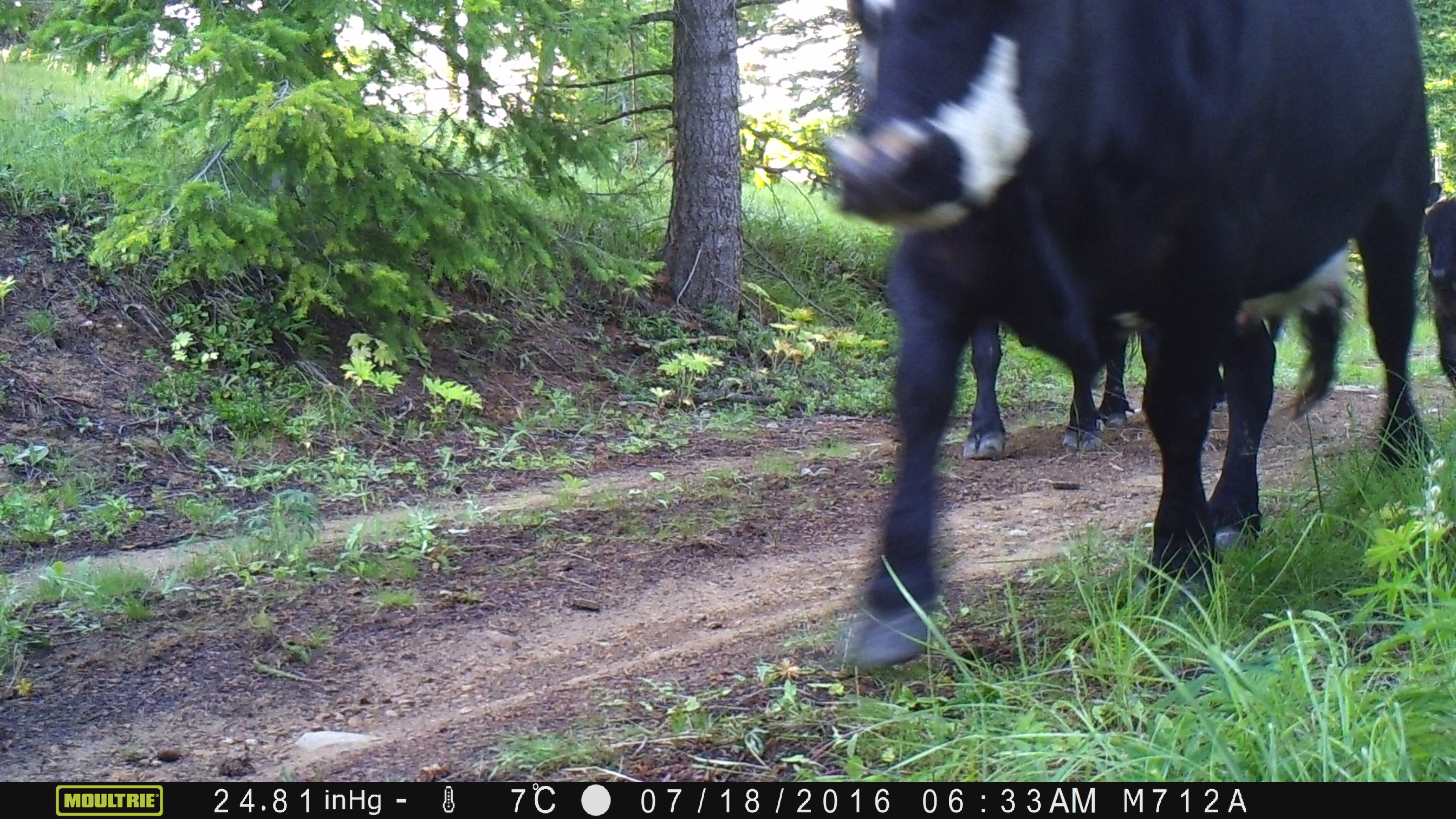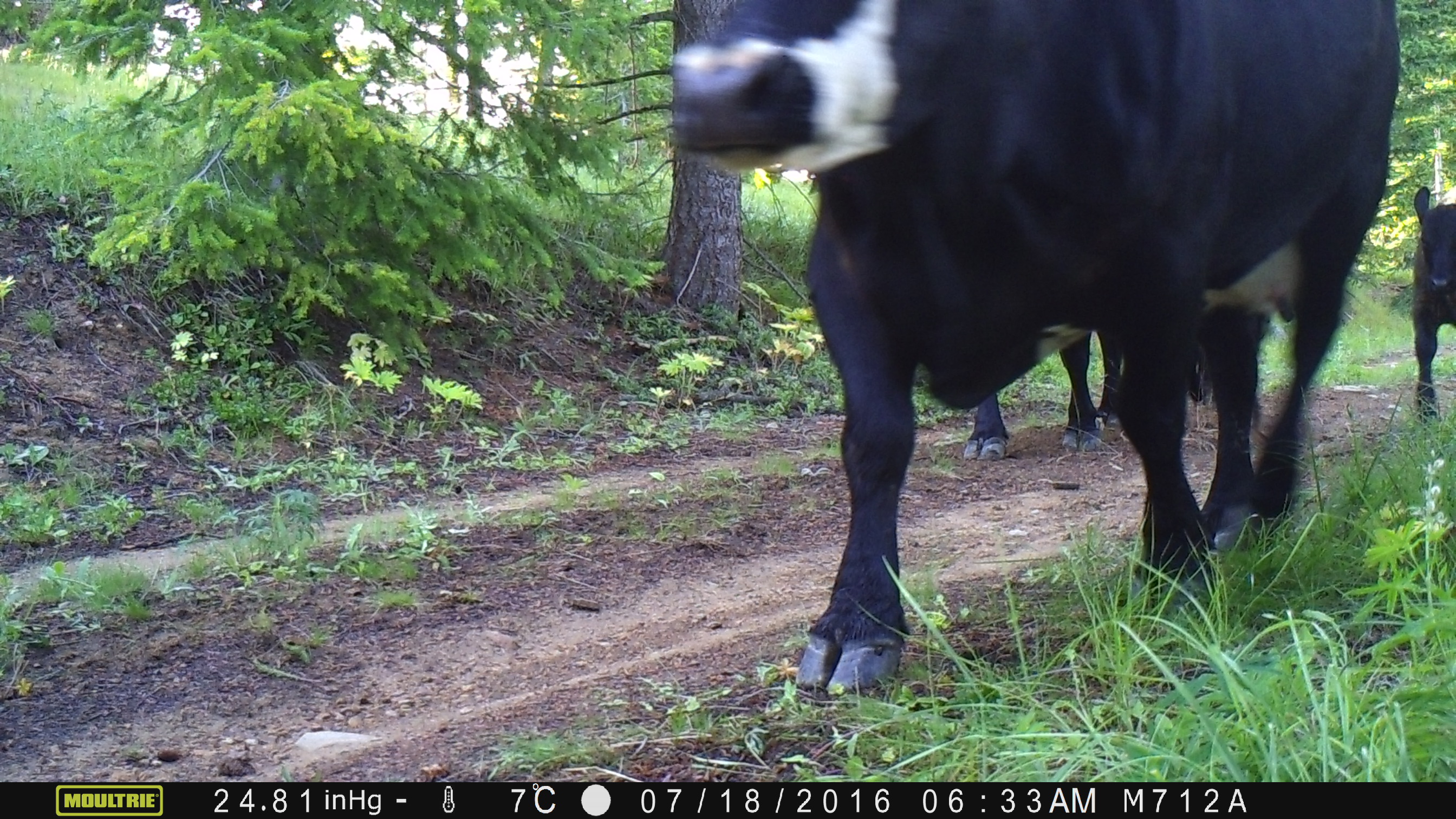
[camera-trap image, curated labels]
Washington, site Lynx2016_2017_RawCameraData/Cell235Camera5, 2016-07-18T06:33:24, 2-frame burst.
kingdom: Animalia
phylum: Chordata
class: Mammalia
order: Artiodactyla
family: Bovidae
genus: Bos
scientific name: Bos taurus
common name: domestic cattle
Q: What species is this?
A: Domestic cattle (Bos taurus).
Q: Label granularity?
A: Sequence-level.